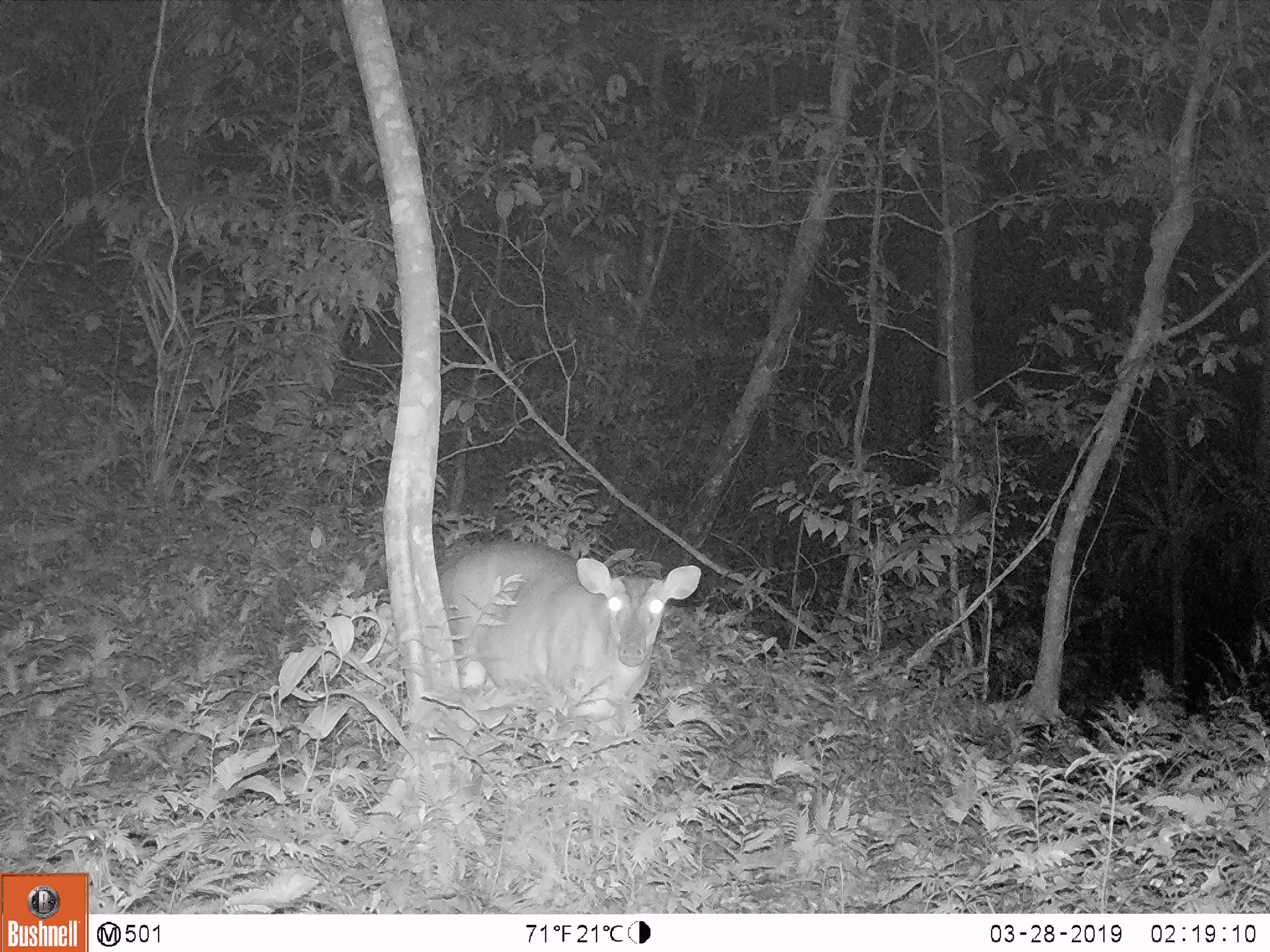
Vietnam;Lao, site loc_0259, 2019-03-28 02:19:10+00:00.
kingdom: Animalia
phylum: Chordata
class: Mammalia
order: Artiodactyla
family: Cervidae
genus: Muntiacus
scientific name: Muntiacus vuquangensis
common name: large-antlered muntjac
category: large antlered muntjac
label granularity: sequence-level